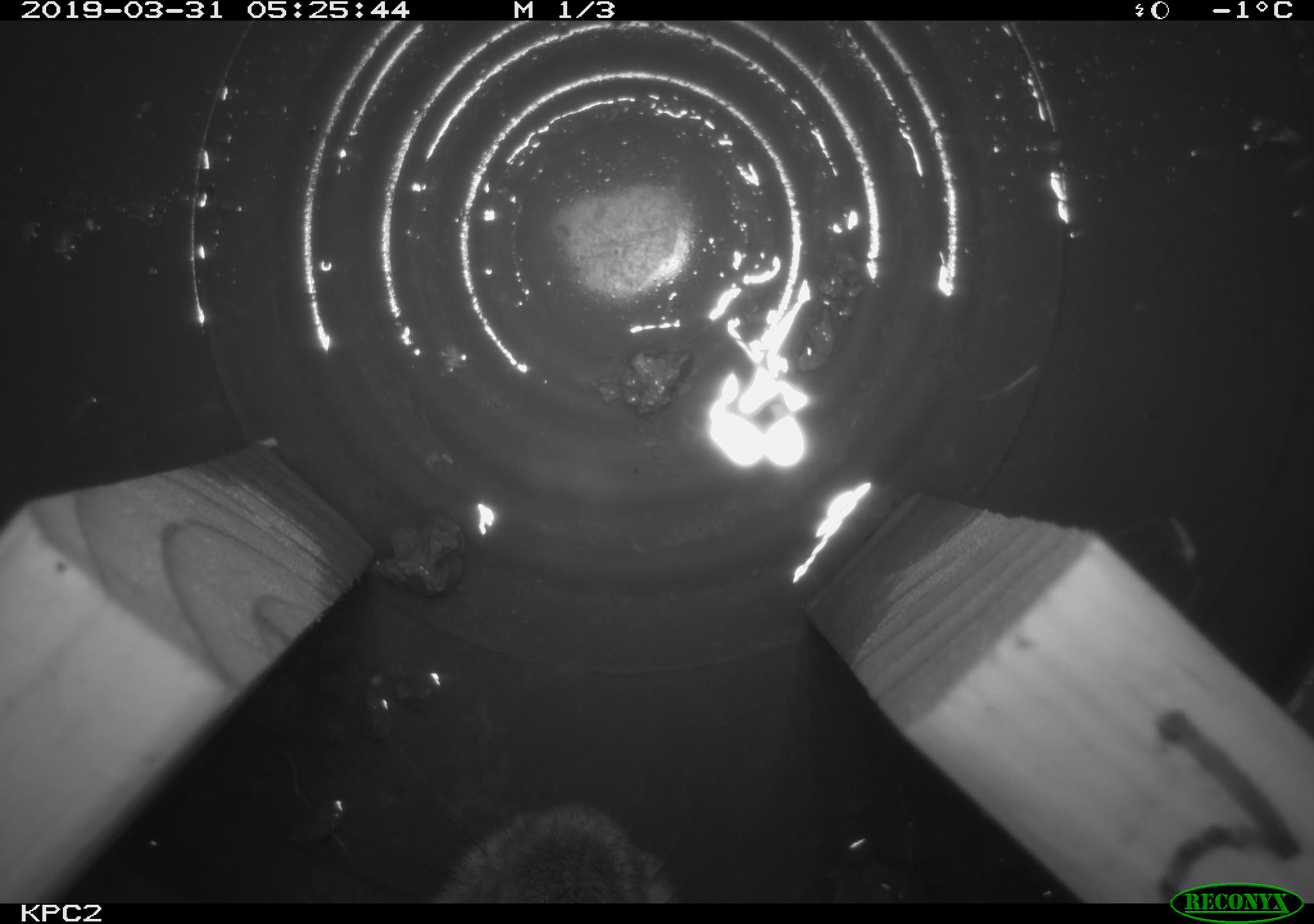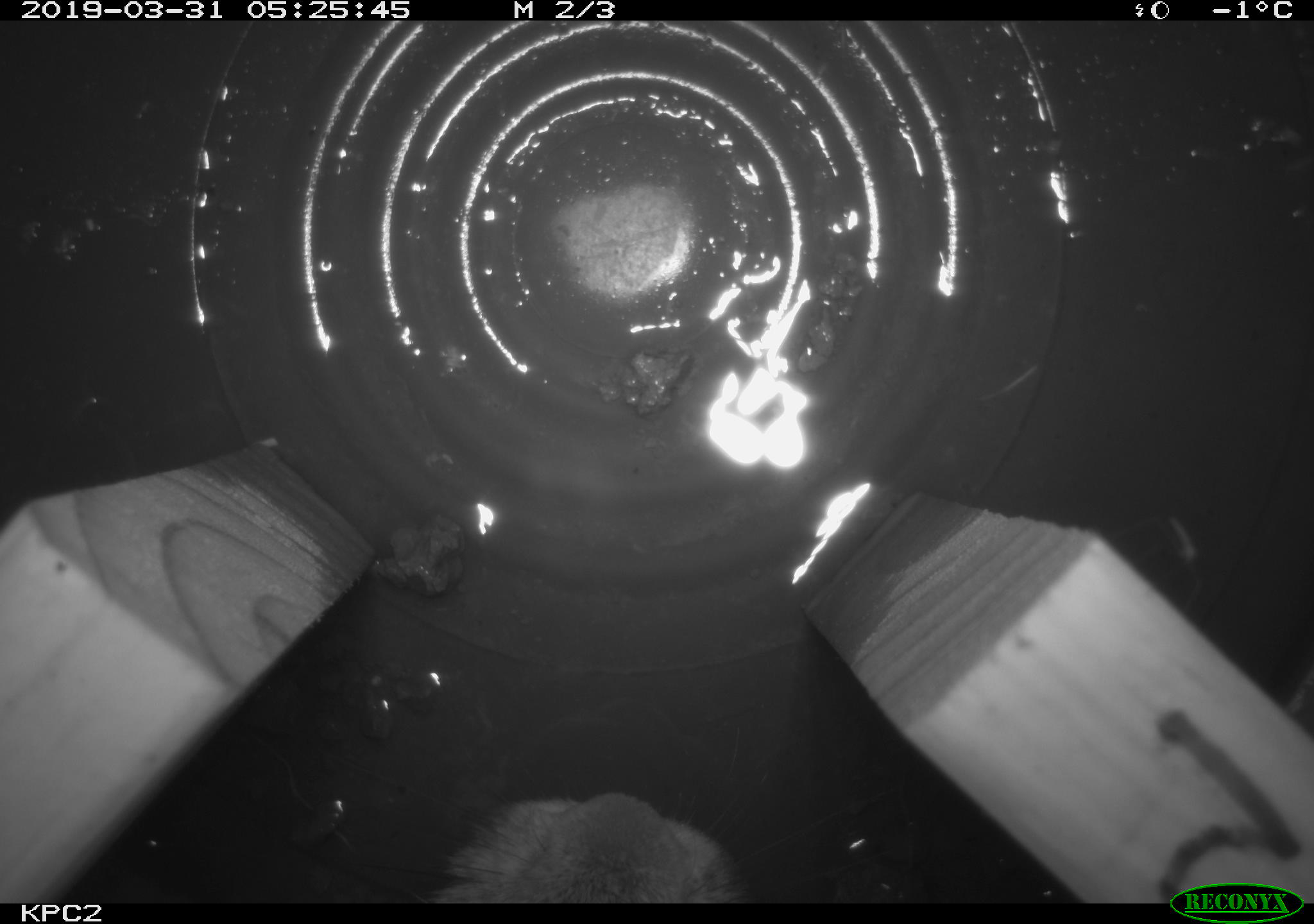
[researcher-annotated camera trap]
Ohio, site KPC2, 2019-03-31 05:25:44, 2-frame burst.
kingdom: Animalia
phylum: Chordata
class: Mammalia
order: Lagomorpha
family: Leporidae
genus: Sylvilagus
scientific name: Sylvilagus floridanus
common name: eastern cottontail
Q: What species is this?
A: Eastern cottontail (Sylvilagus floridanus).